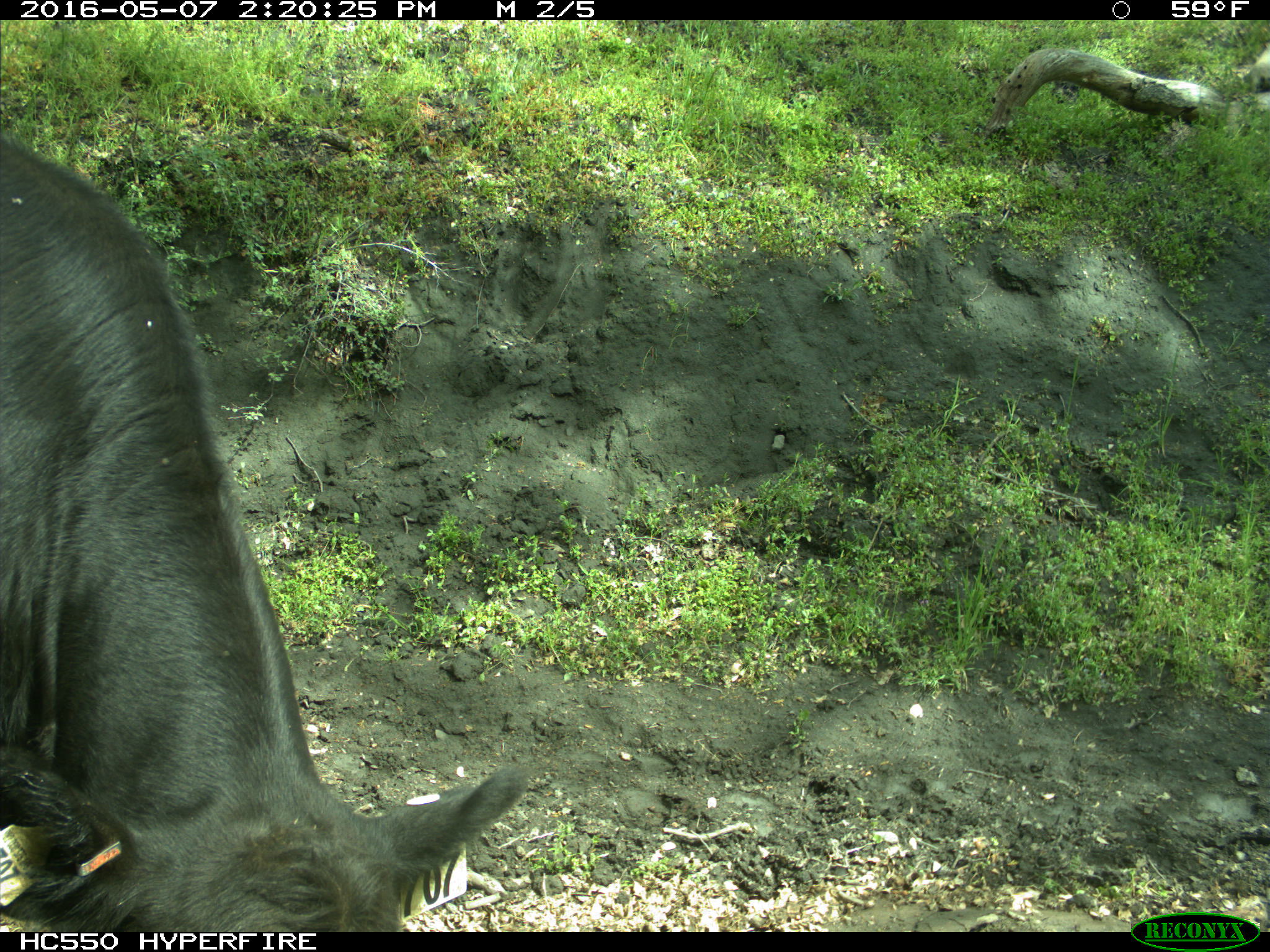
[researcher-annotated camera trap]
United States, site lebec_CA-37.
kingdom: Animalia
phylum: Chordata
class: Mammalia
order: Artiodactyla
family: Bovidae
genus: Bos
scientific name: Bos taurus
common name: domestic cow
Bos taurus (domestic cow).